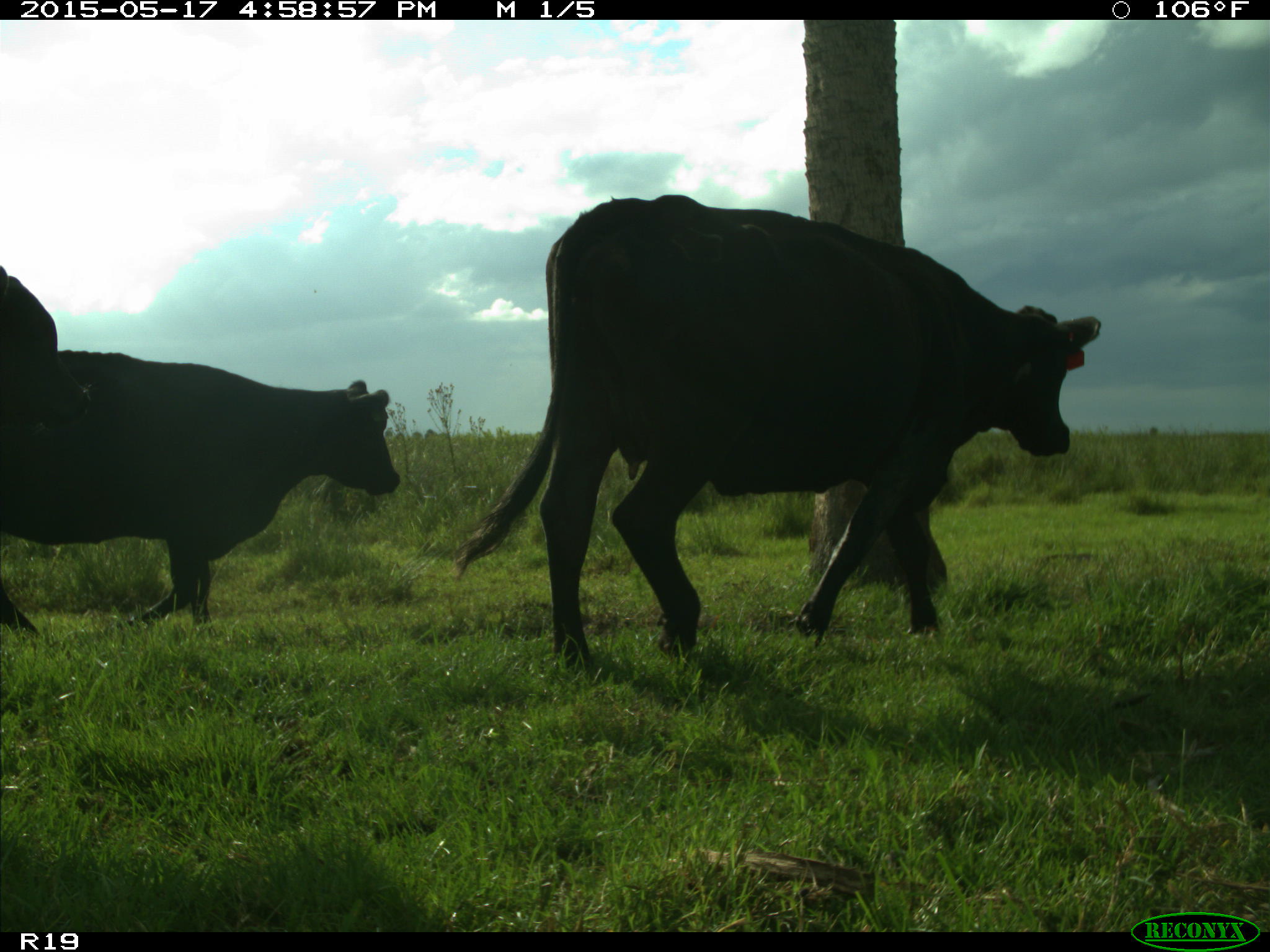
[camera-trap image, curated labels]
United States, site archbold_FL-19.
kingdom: Animalia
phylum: Chordata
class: Mammalia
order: Artiodactyla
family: Bovidae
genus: Bos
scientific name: Bos taurus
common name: domestic cow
Bos taurus (domestic cow).